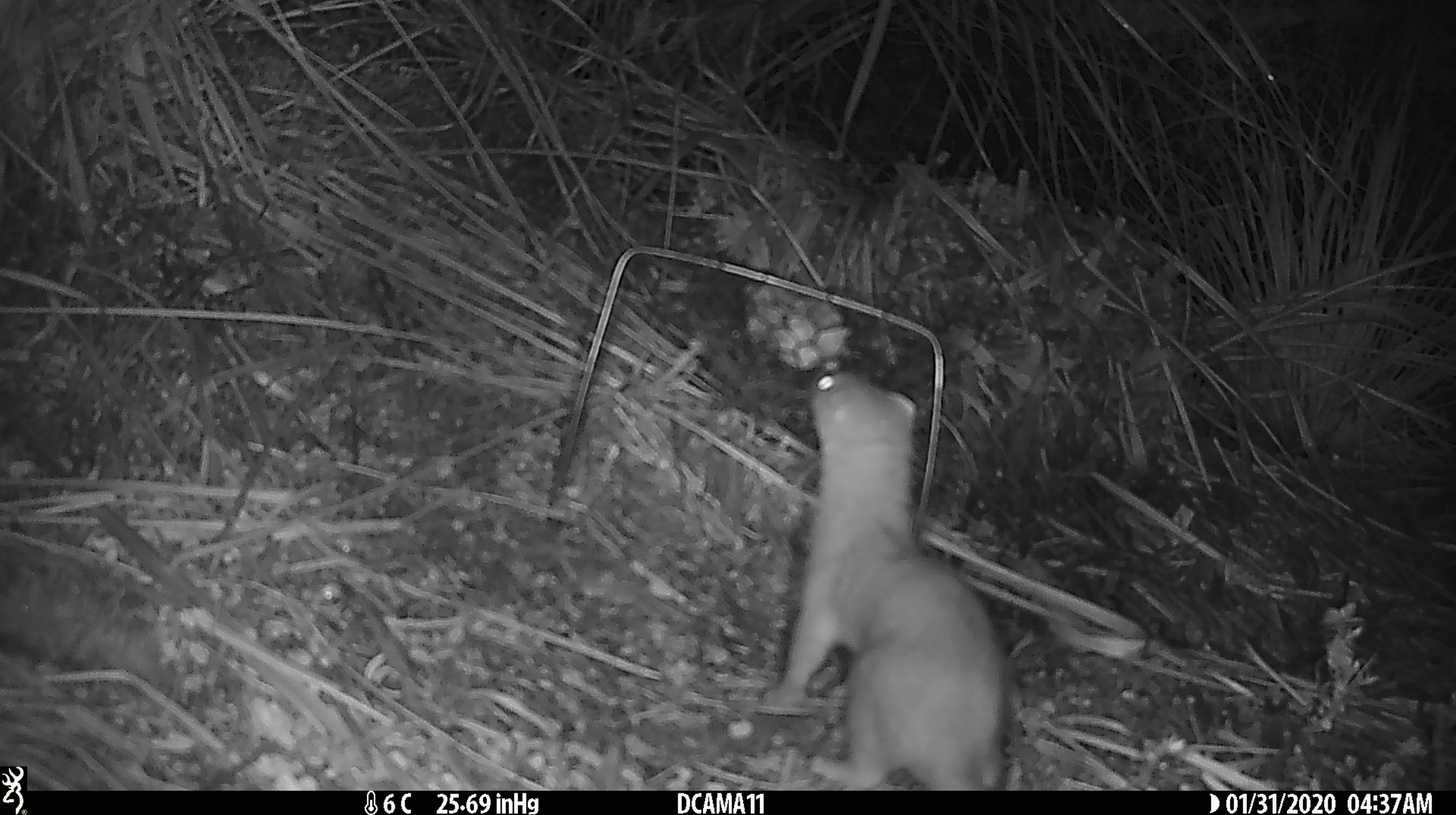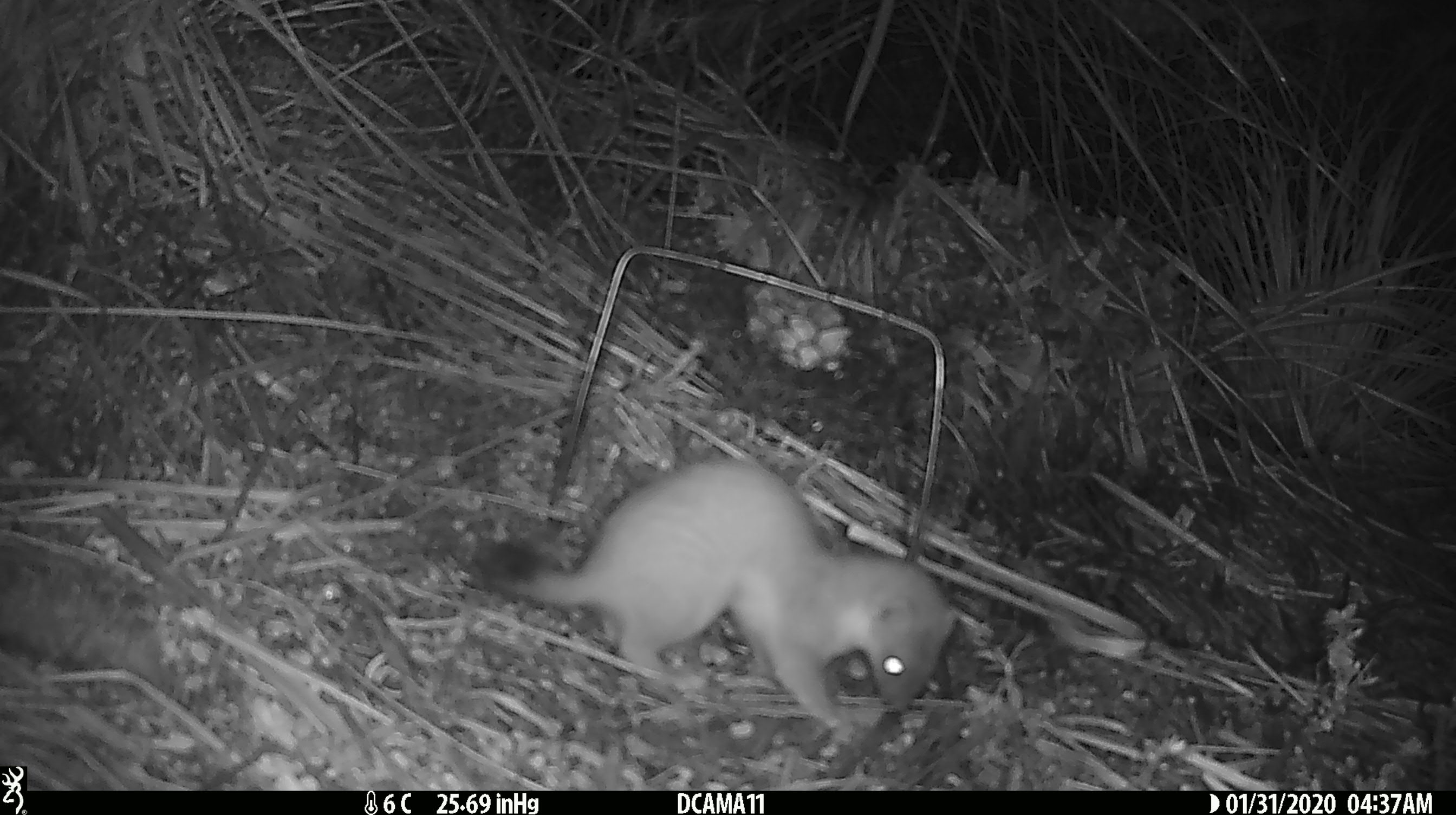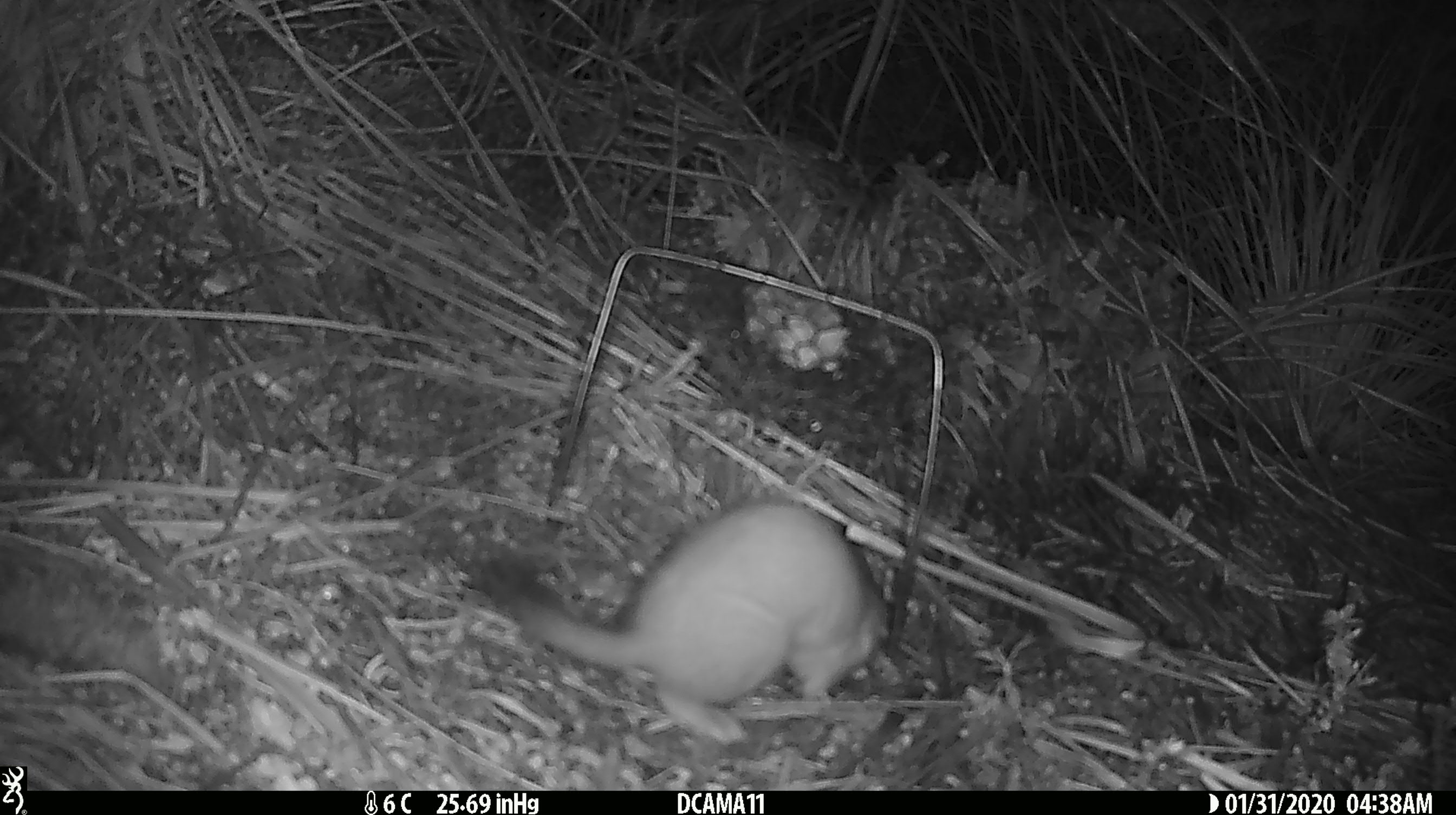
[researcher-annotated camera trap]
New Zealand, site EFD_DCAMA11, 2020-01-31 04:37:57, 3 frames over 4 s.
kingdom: Animalia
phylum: Chordata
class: Mammalia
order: Carnivora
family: Mustelidae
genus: Mustela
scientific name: Mustela erminea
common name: stoat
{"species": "stoat (Mustela erminea)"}